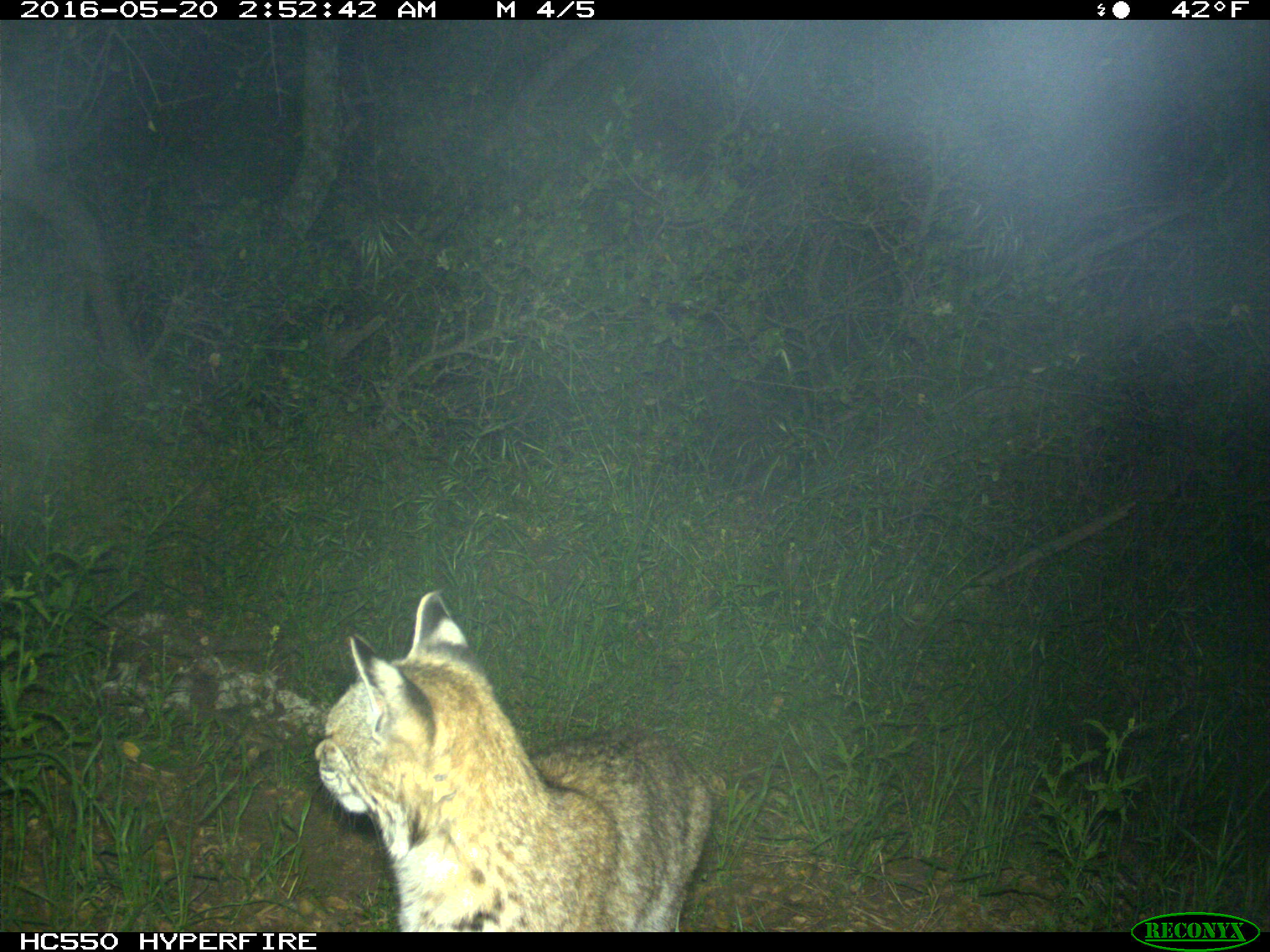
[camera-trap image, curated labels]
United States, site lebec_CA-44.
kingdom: Animalia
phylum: Chordata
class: Mammalia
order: Carnivora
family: Felidae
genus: Lynx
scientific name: Lynx rufus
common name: bobcat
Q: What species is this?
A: Lynx rufus (bobcat).